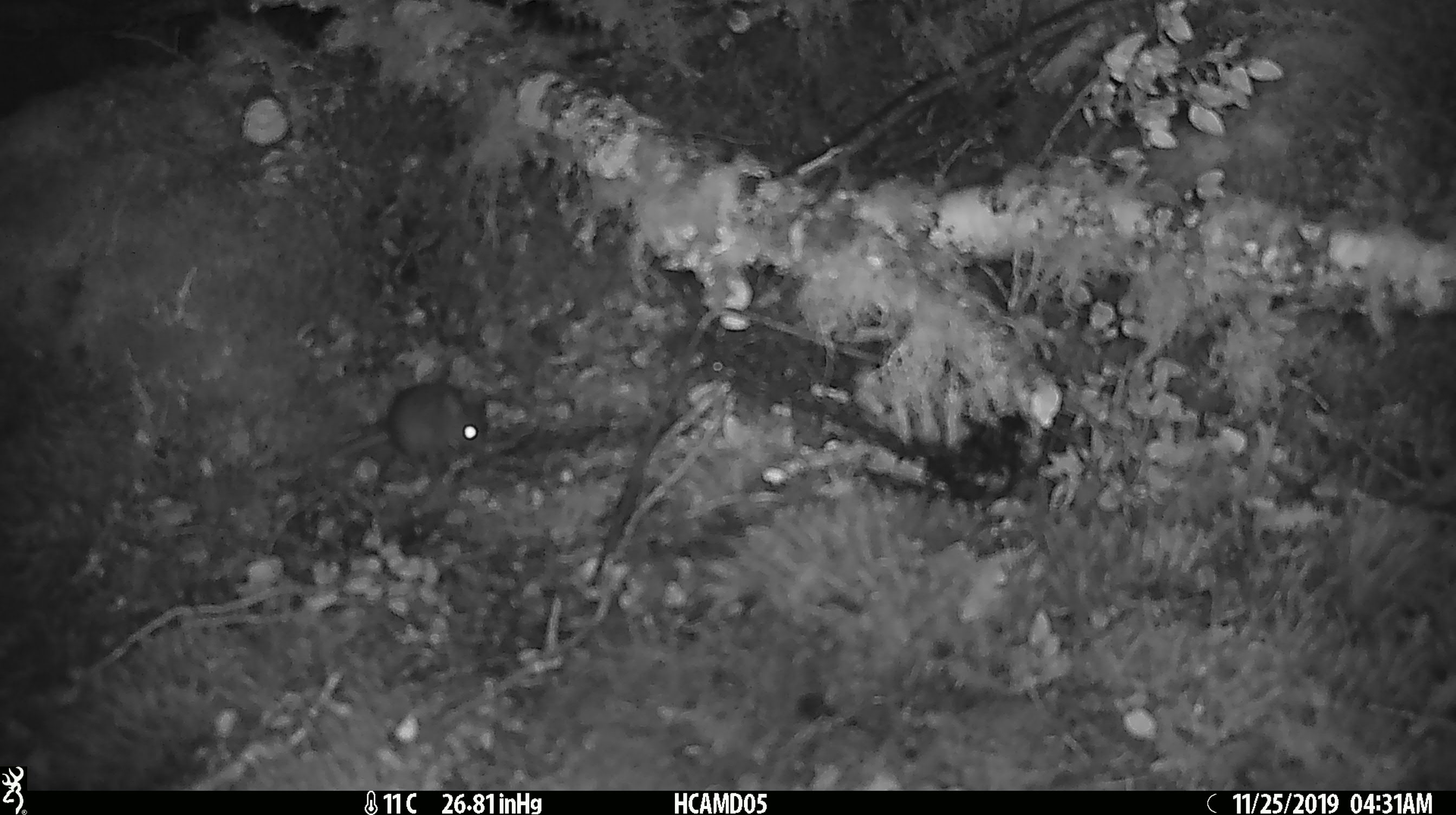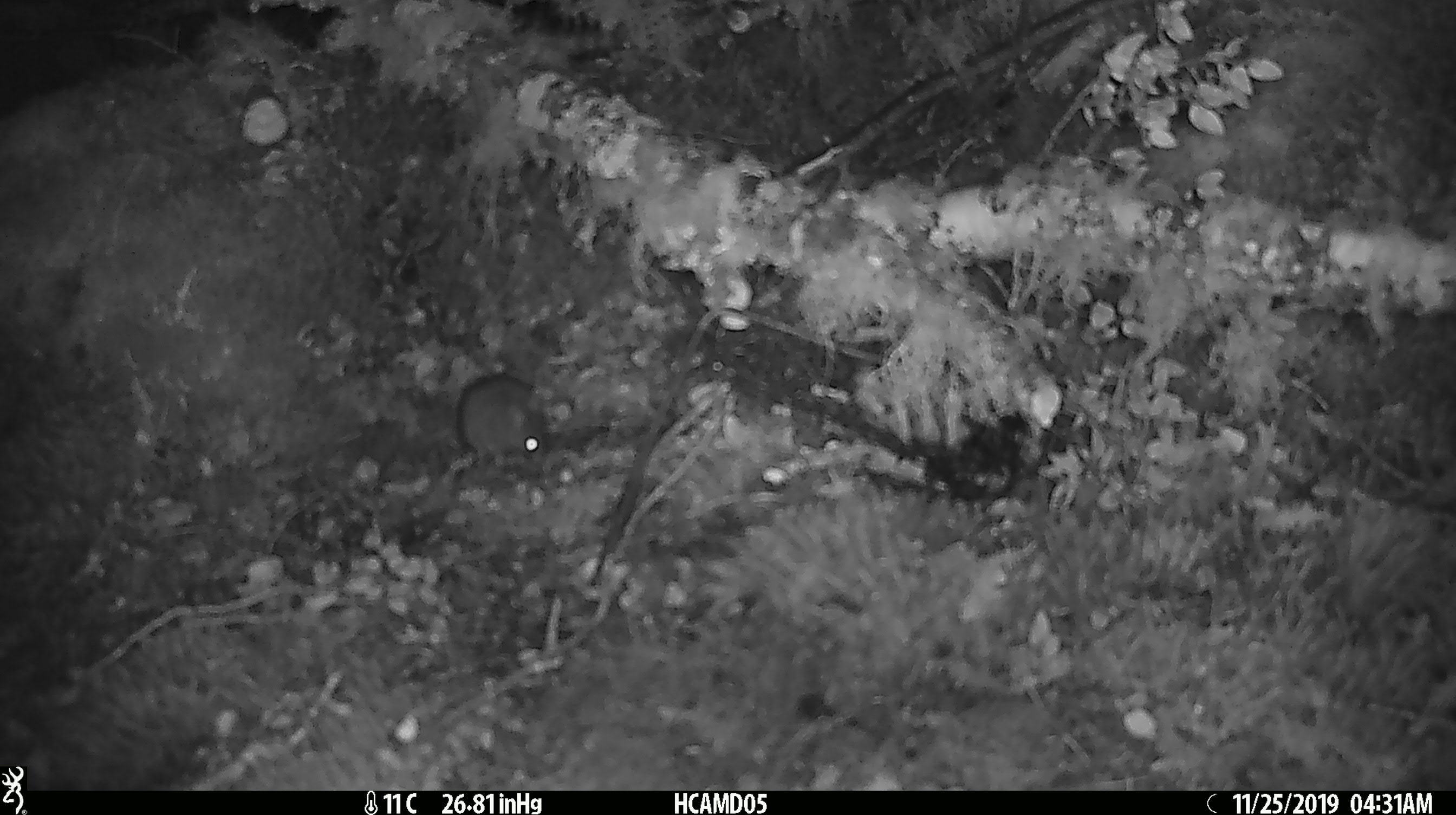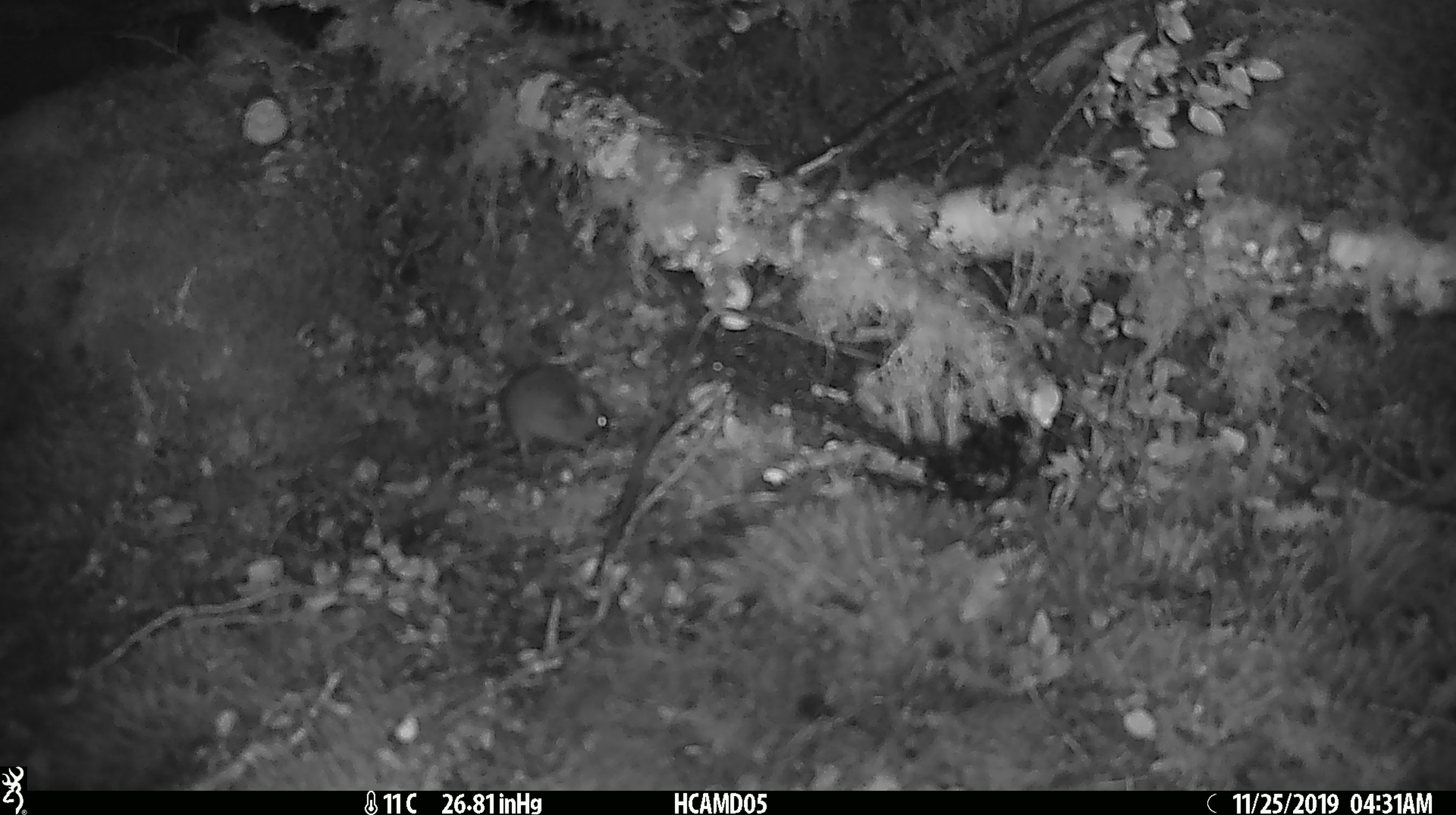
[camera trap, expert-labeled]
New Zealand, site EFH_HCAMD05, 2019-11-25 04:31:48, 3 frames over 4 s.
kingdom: Animalia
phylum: Chordata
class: Mammalia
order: Rodentia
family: Muridae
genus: Mus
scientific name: Mus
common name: mouse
Mouse (Mus).